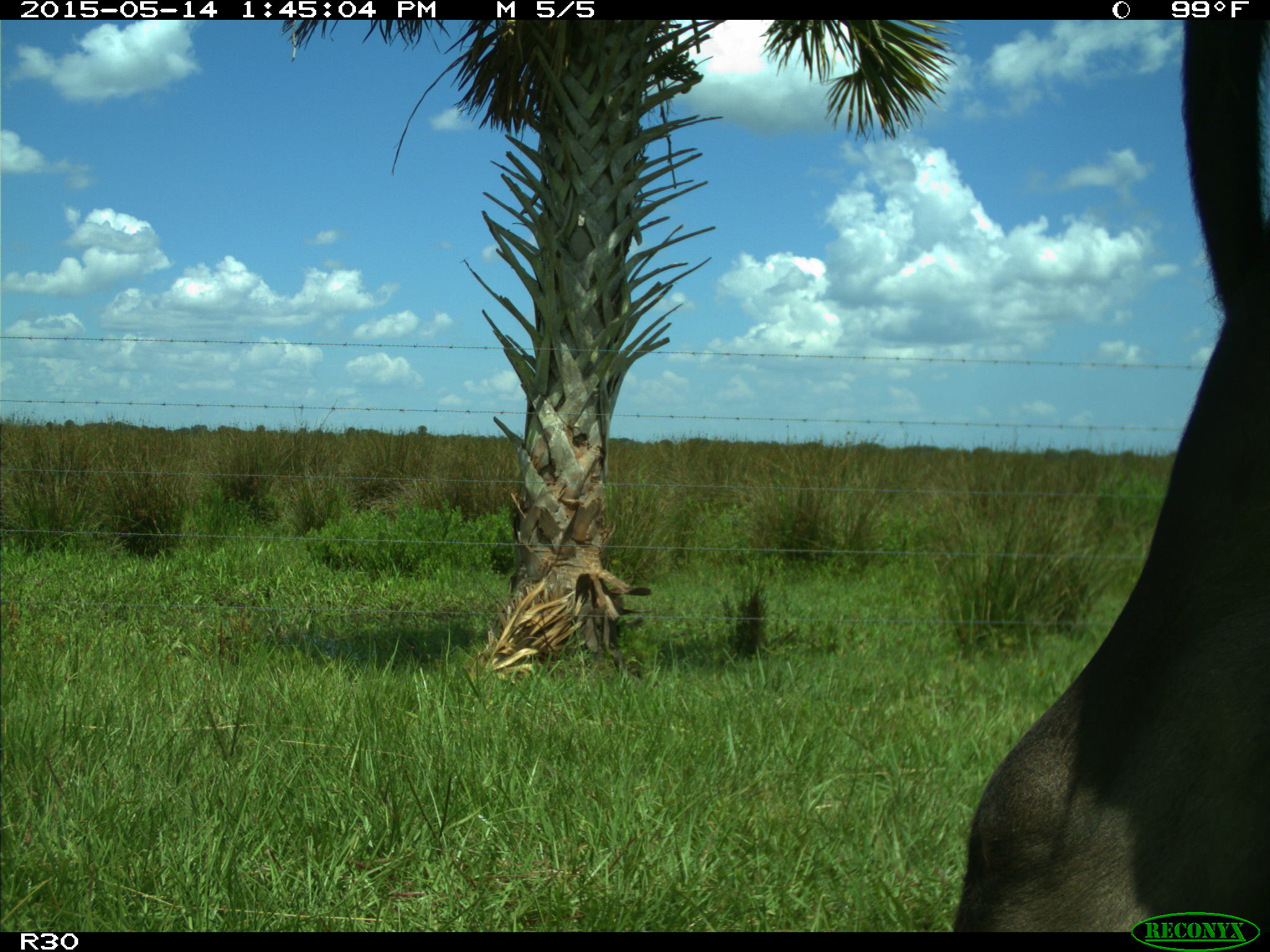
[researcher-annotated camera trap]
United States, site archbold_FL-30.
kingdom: Animalia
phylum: Chordata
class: Mammalia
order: Artiodactyla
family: Bovidae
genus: Bos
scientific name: Bos taurus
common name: domestic cow